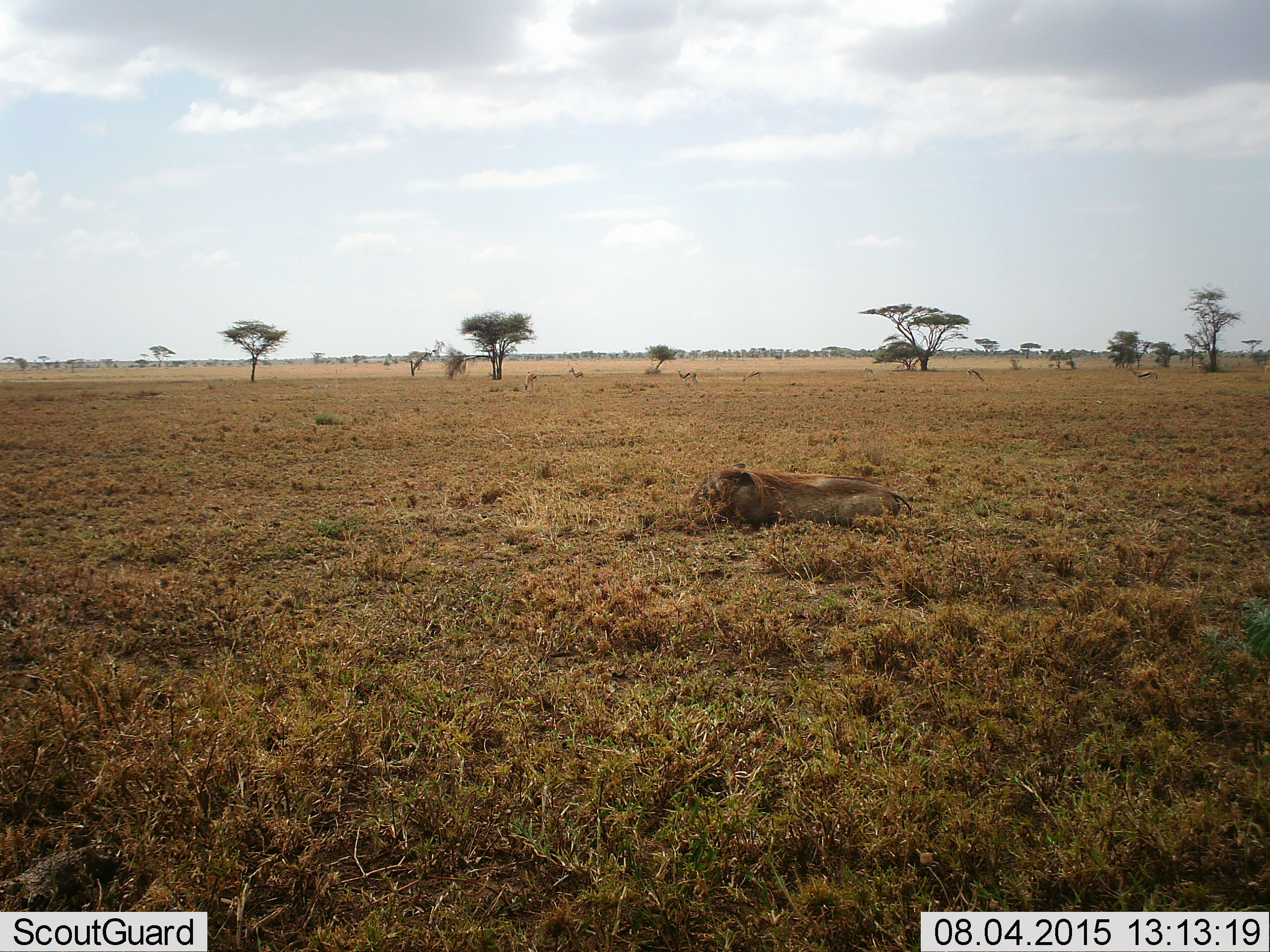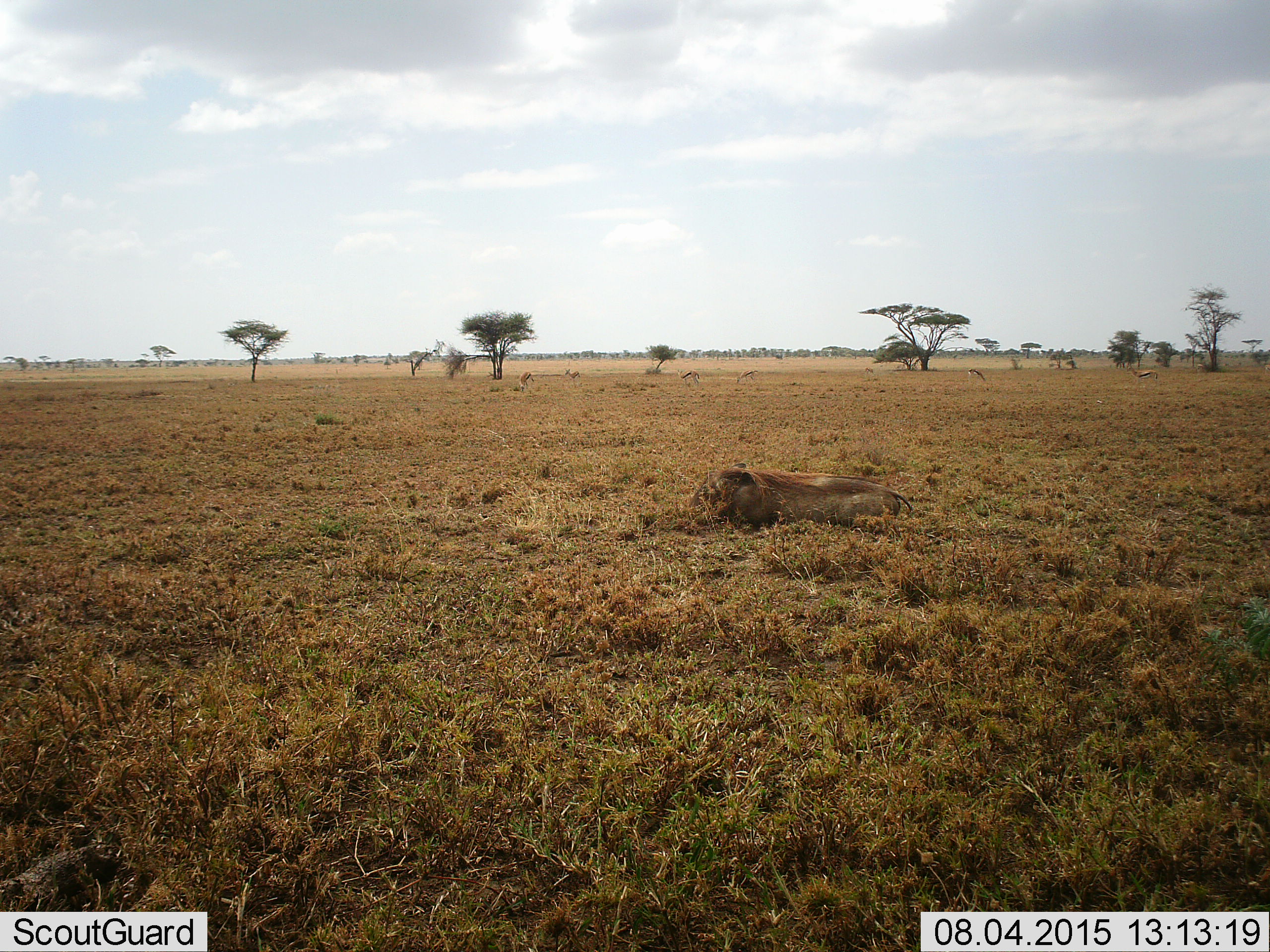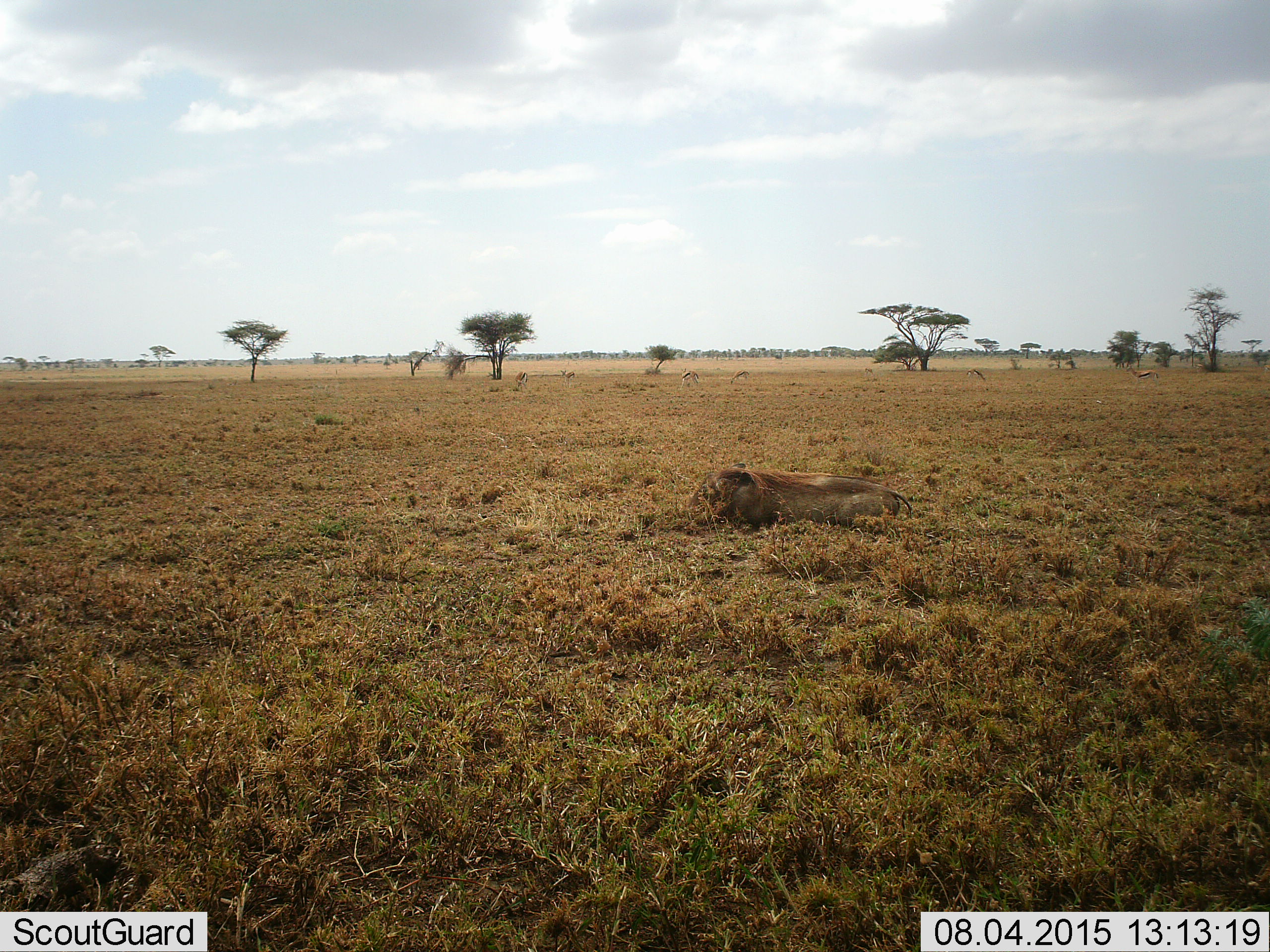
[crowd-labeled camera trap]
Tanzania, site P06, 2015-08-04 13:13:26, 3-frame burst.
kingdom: Animalia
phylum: Chordata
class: Mammalia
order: Artiodactyla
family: Bovidae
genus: Eudorcas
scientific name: Eudorcas thomsonii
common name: thomson's gazelle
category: gazellethomsons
Gazellethomsons (thomson's gazelle) (Eudorcas thomsonii), count 7. Behavior (volunteer vote fractions): standing 100%, resting 0%, moving 75%, interacting 0%. Young present (vote fraction): 0%. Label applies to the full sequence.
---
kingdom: Animalia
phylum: Chordata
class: Mammalia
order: Artiodactyla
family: Suidae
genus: Phacochoerus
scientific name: Phacochoerus africanus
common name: warthog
Warthog (Phacochoerus africanus), count 1. Behavior (volunteer vote fractions): standing 0%, resting 100%, moving 0%, interacting 0%. Young present (vote fraction): 0%. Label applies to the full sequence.